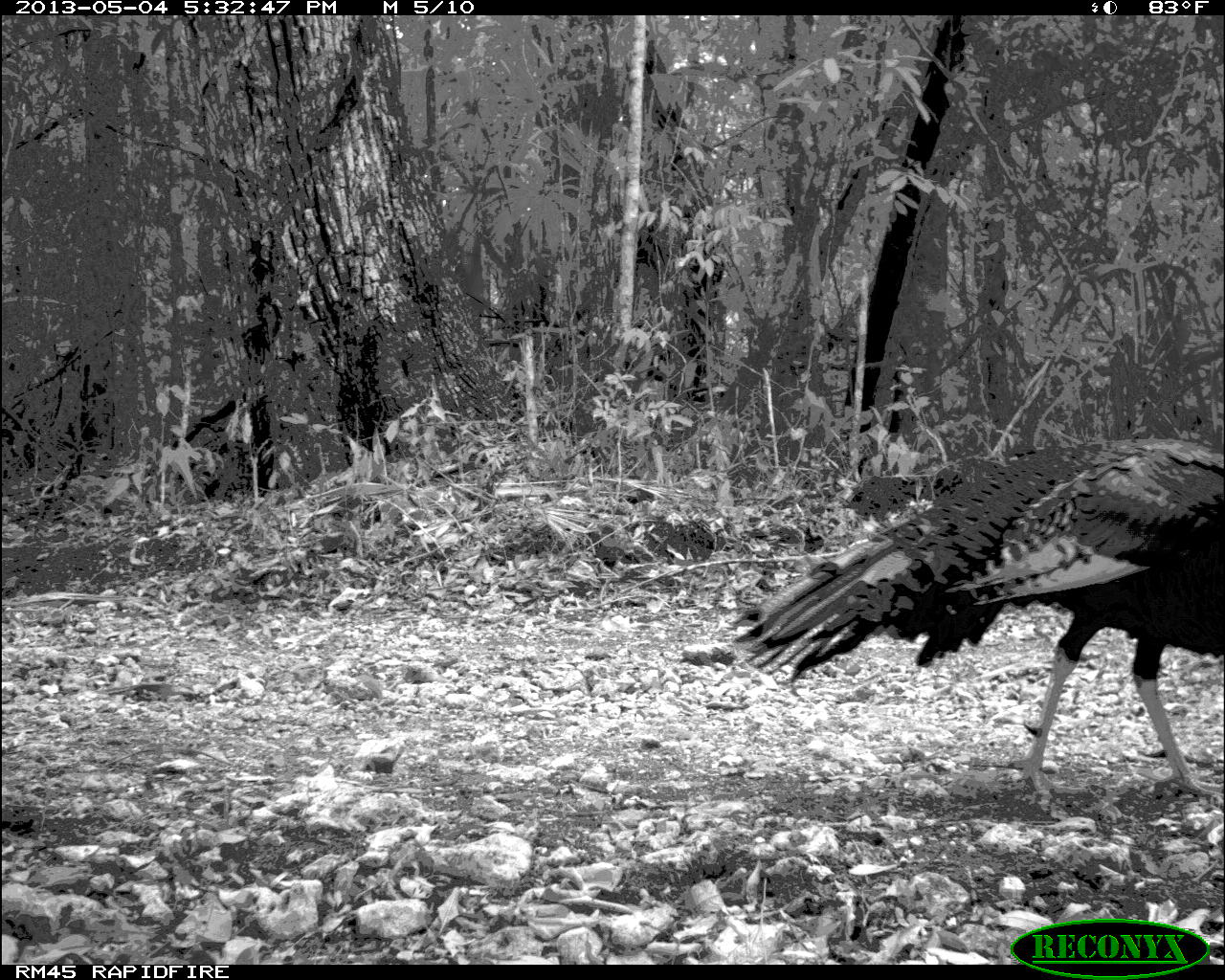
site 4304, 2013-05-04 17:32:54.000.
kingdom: Animalia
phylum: Chordata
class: Aves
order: Galliformes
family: Phasianidae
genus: Meleagris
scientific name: Meleagris ocellata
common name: ocellated turkey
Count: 1.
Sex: male.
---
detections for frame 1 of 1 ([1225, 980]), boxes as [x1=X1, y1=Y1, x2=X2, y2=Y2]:
meleagris ocellata: [x1=723, y1=435, x2=1225, y2=799]